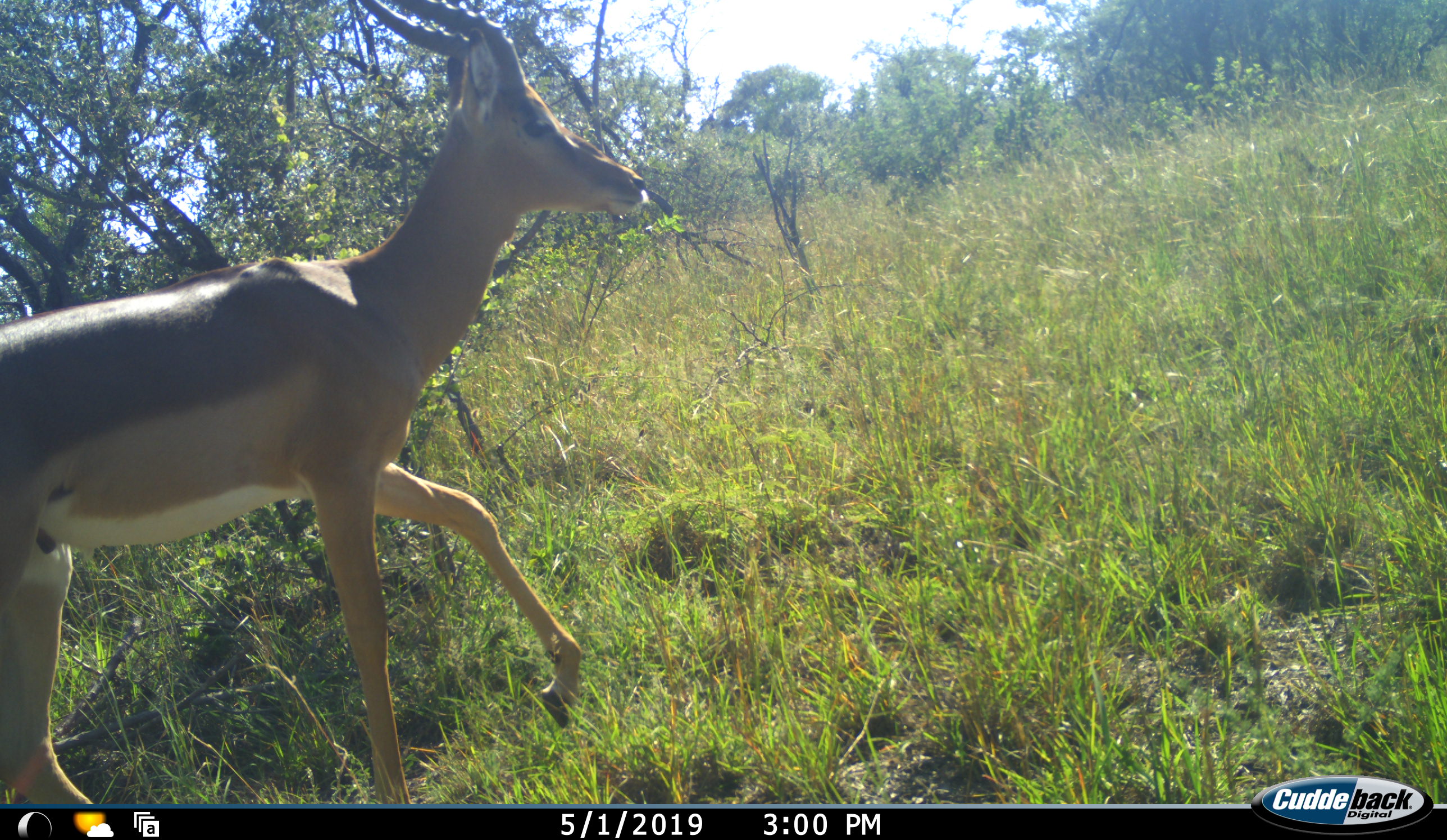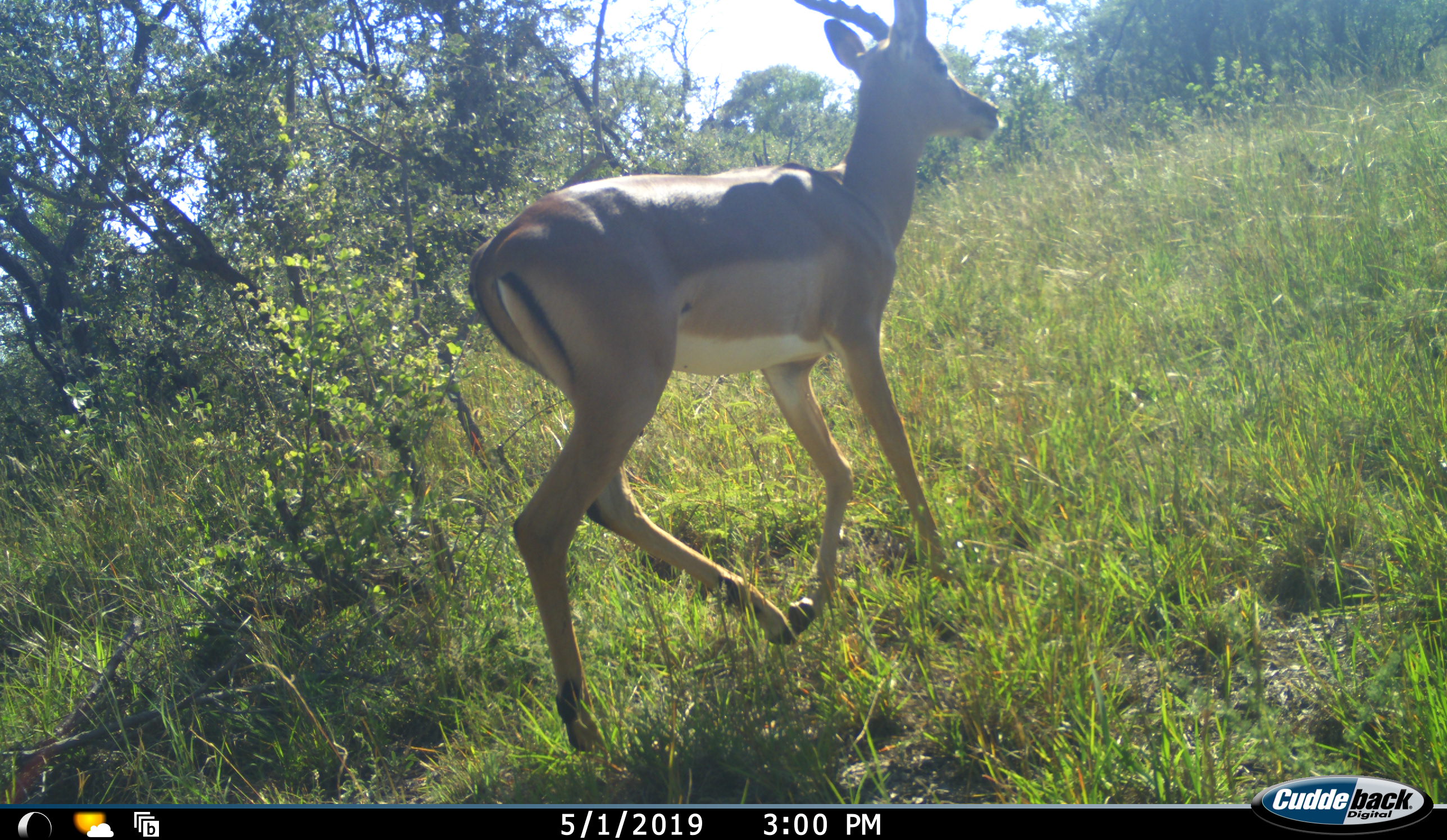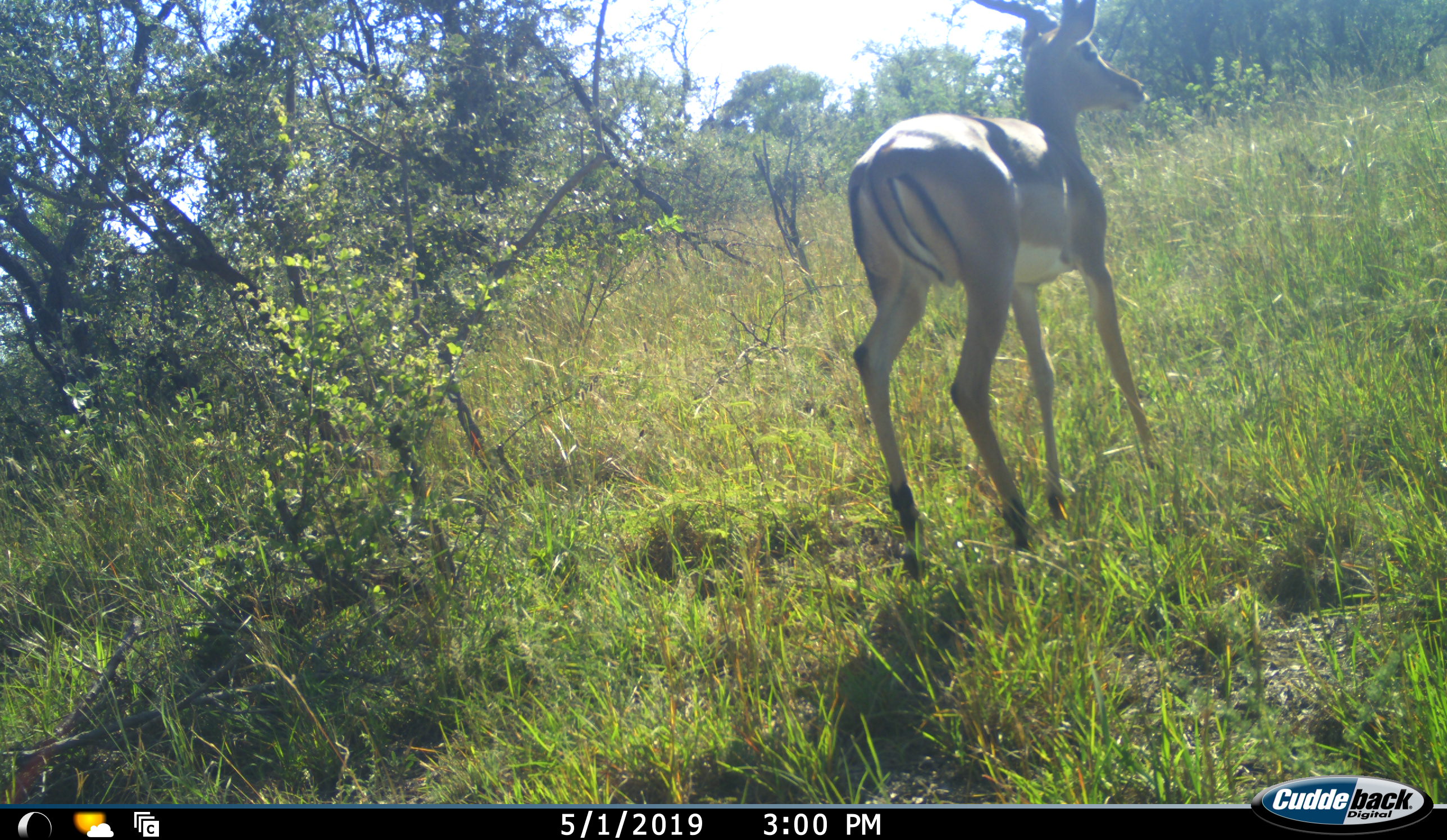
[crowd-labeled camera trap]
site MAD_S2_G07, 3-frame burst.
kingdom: Animalia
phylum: Chordata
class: Mammalia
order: Artiodactyla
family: Bovidae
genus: Aepyceros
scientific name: Aepyceros melampus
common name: impala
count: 1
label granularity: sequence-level